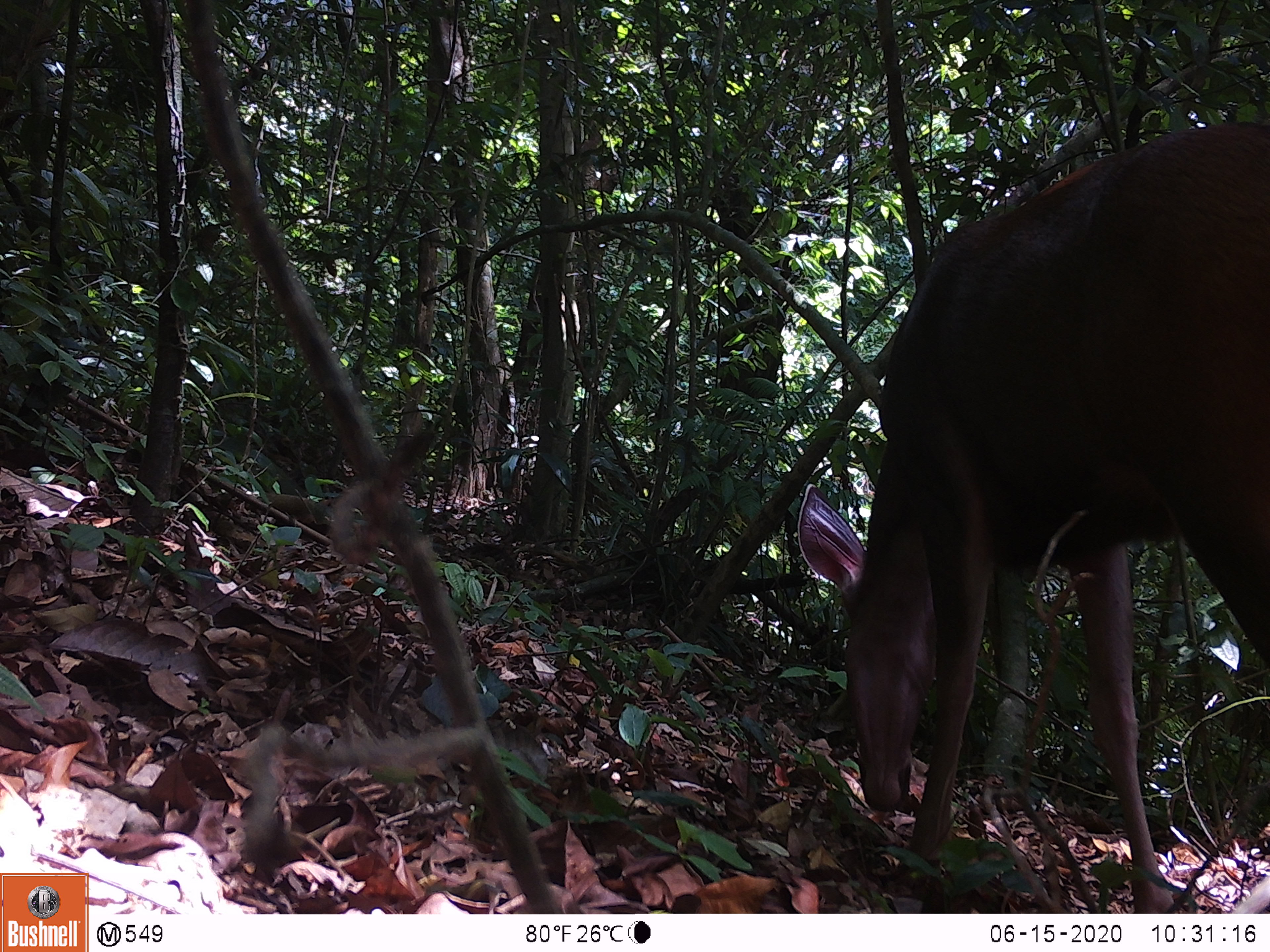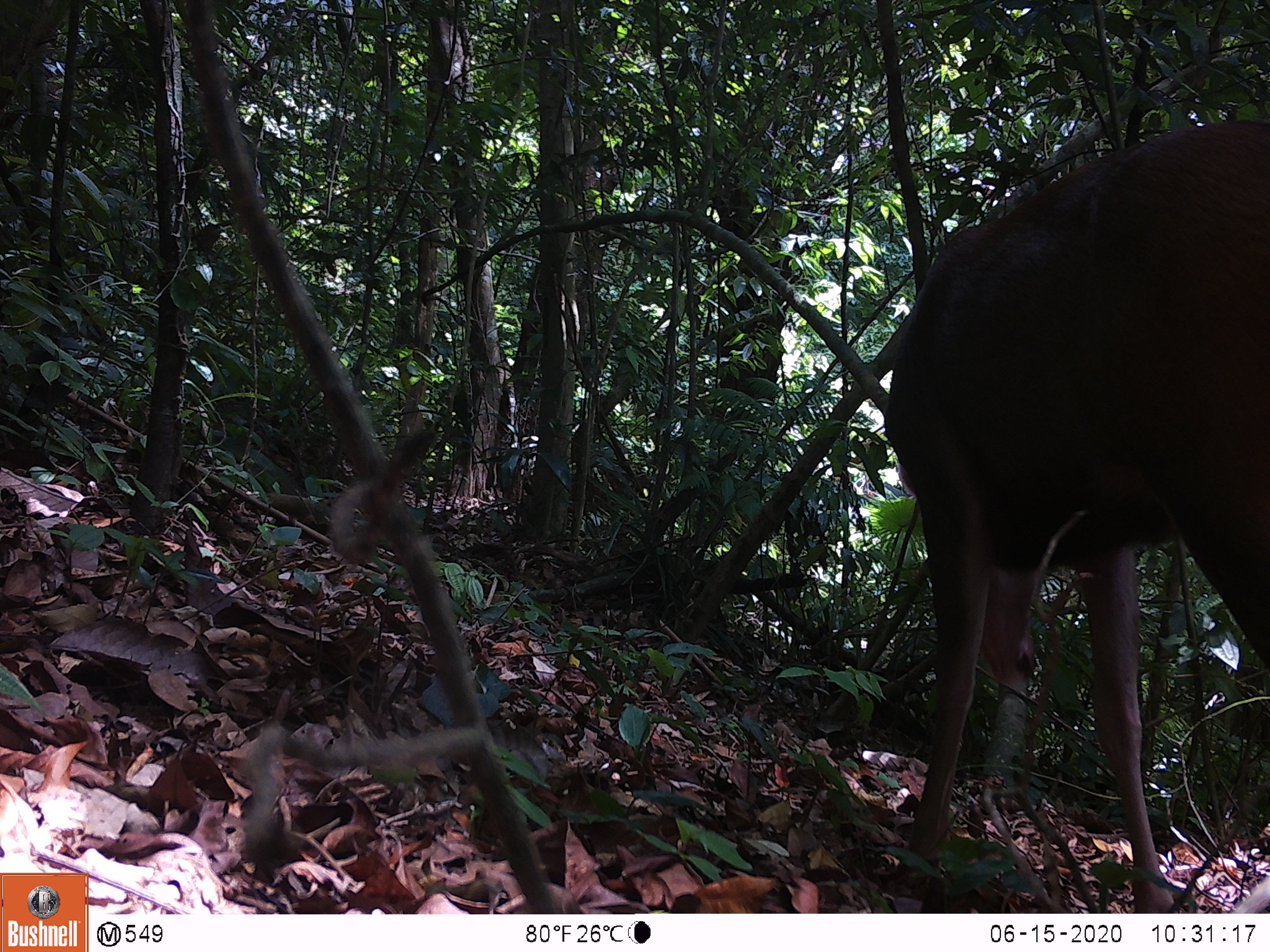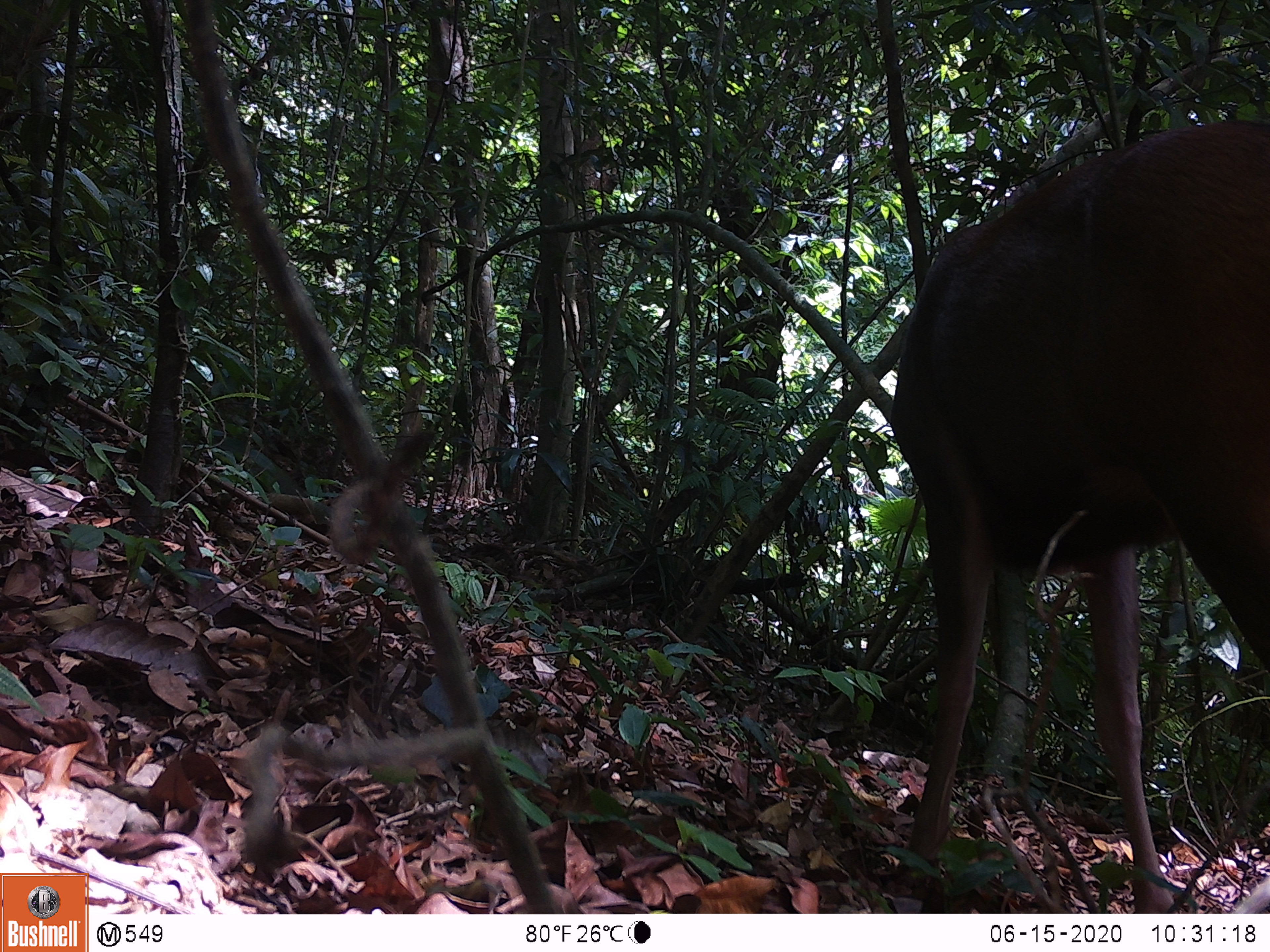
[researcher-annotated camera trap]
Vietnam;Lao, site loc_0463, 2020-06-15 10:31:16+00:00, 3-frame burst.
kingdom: Animalia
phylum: Chordata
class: Mammalia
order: Artiodactyla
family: Cervidae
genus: Rusa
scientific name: Rusa unicolor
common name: sambar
Sambar (Rusa unicolor). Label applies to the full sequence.